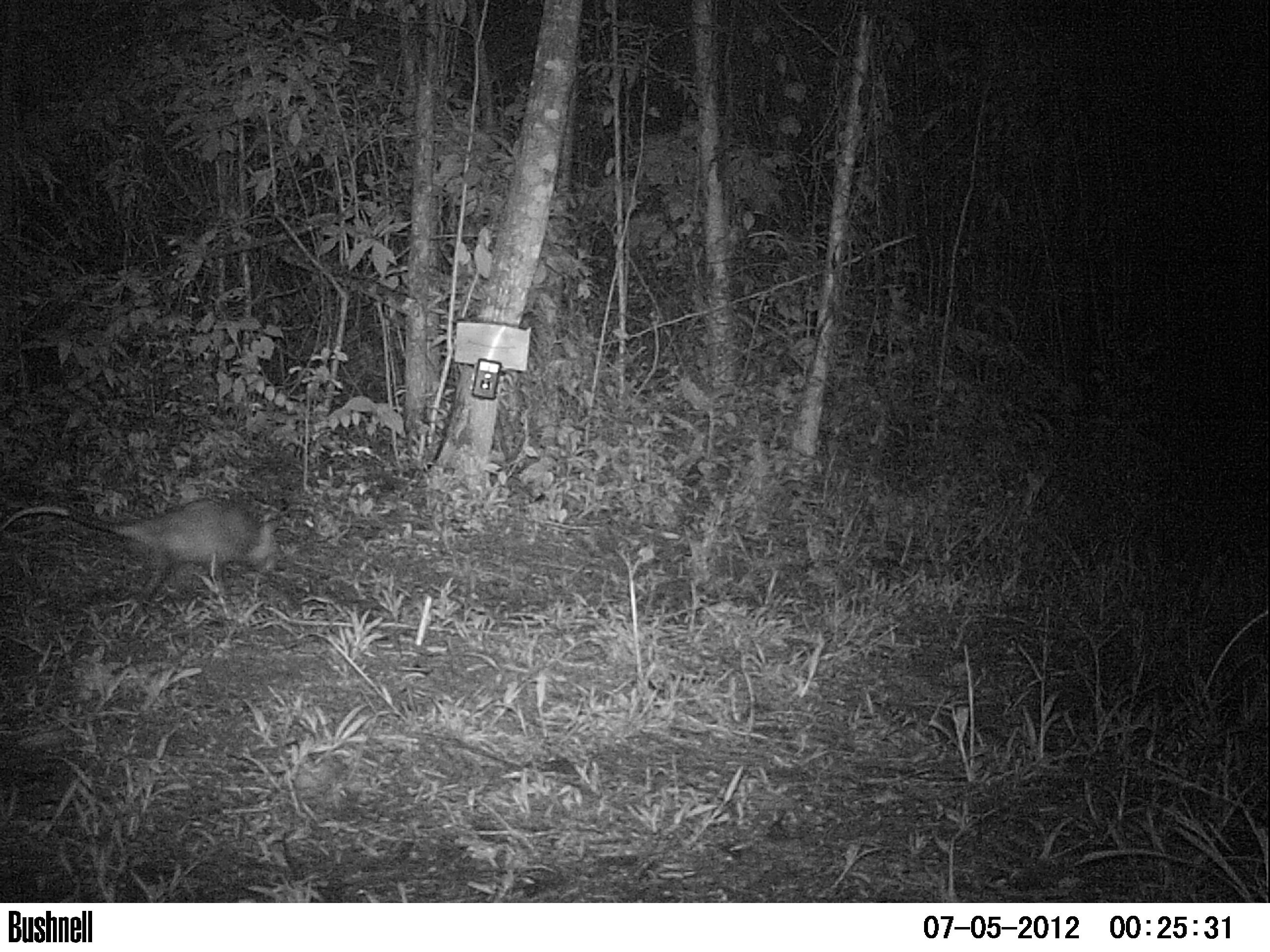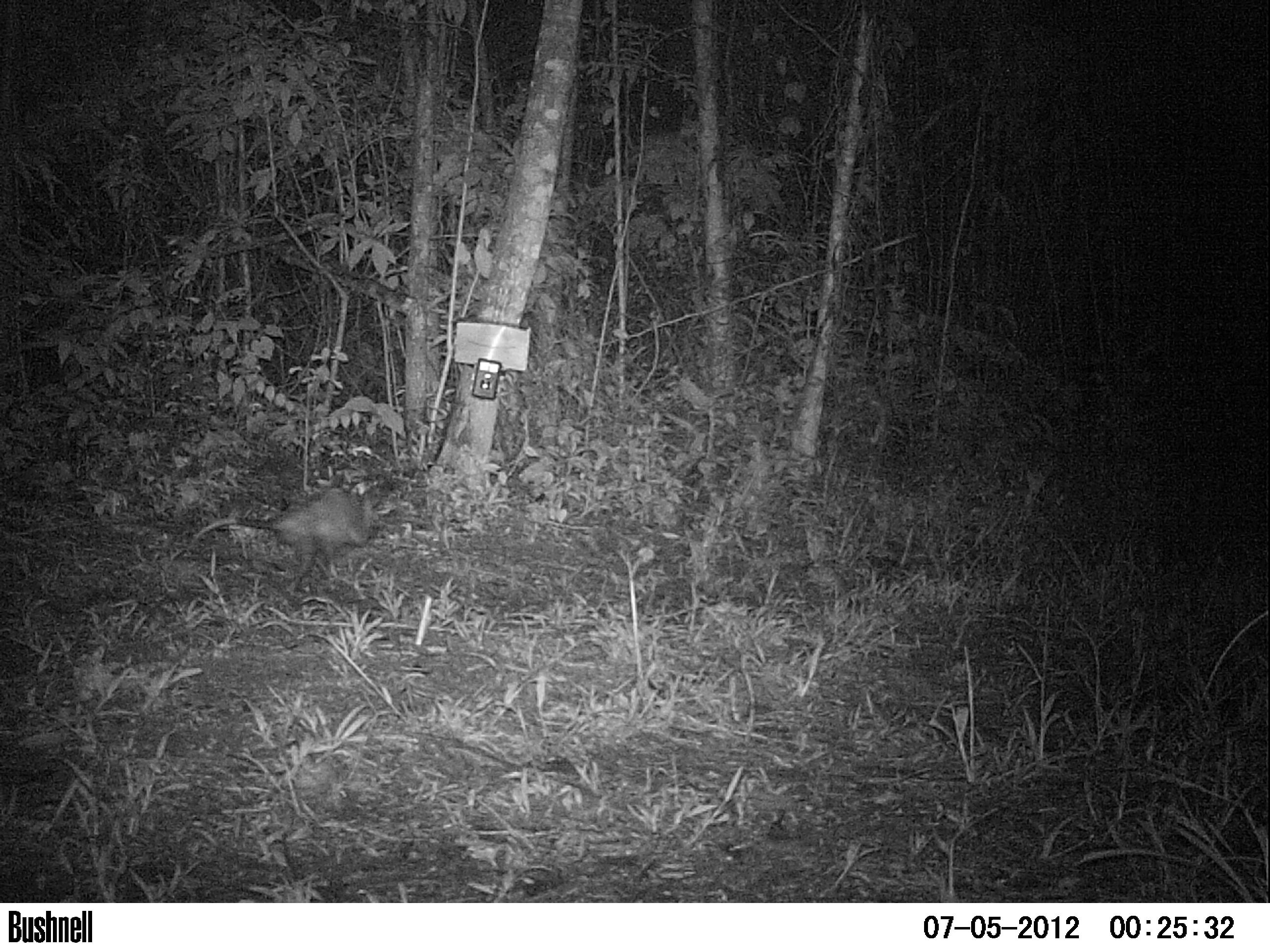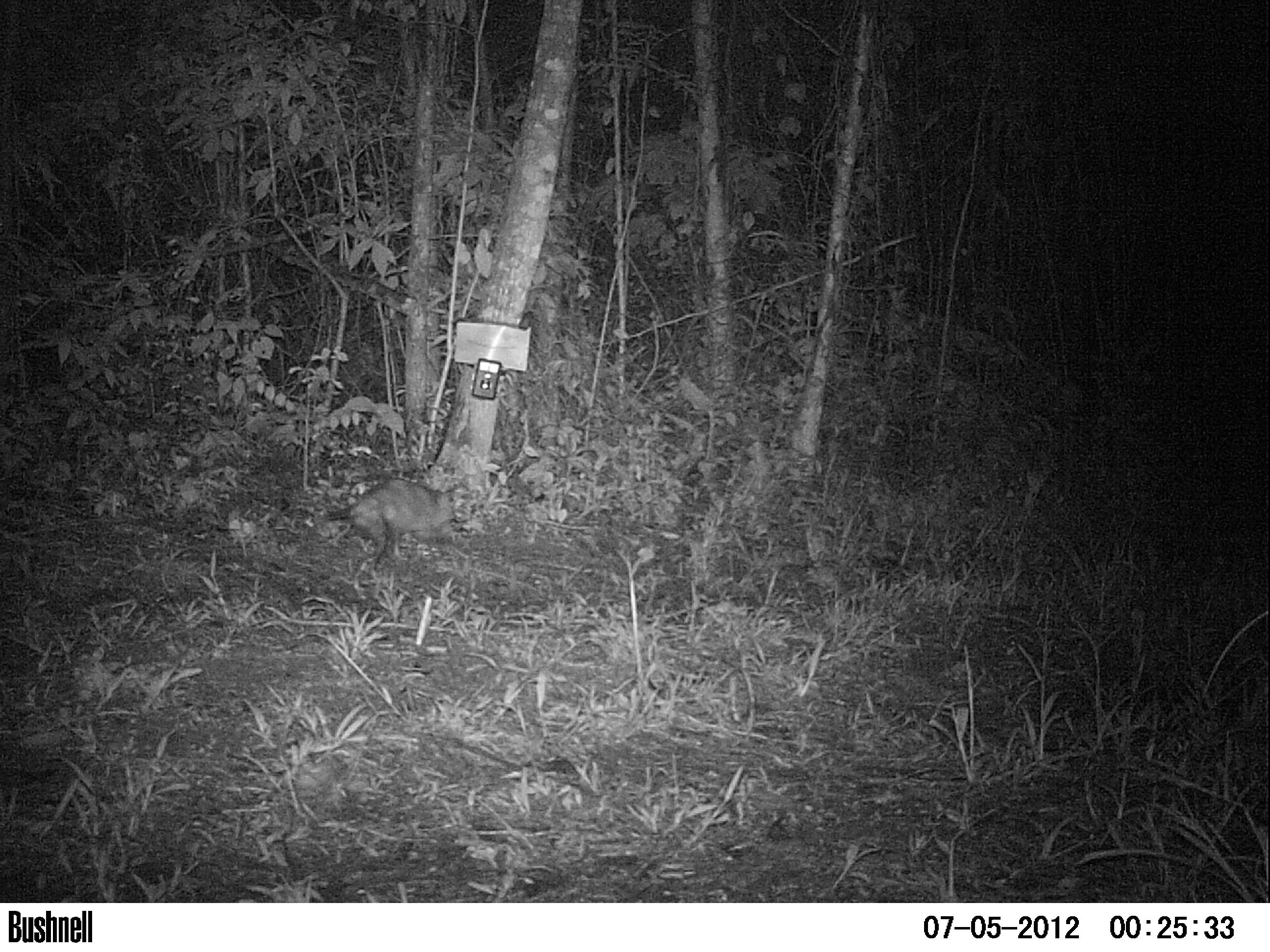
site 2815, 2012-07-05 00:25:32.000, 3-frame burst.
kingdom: Animalia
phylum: Chordata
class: Mammalia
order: Didelphimorphia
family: Didelphidae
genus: Didelphis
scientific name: Didelphis virginiana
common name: virginia opossum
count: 1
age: adult